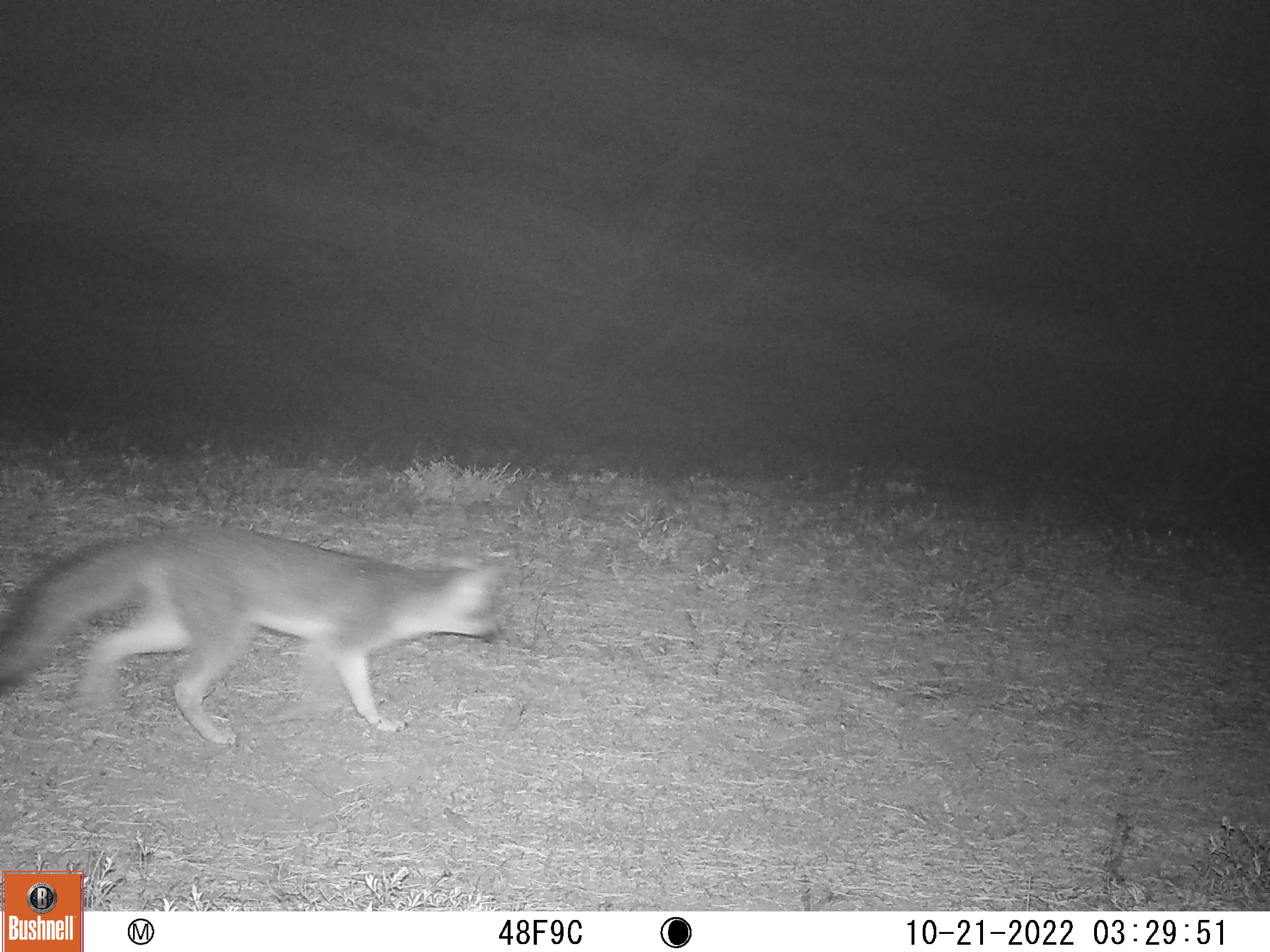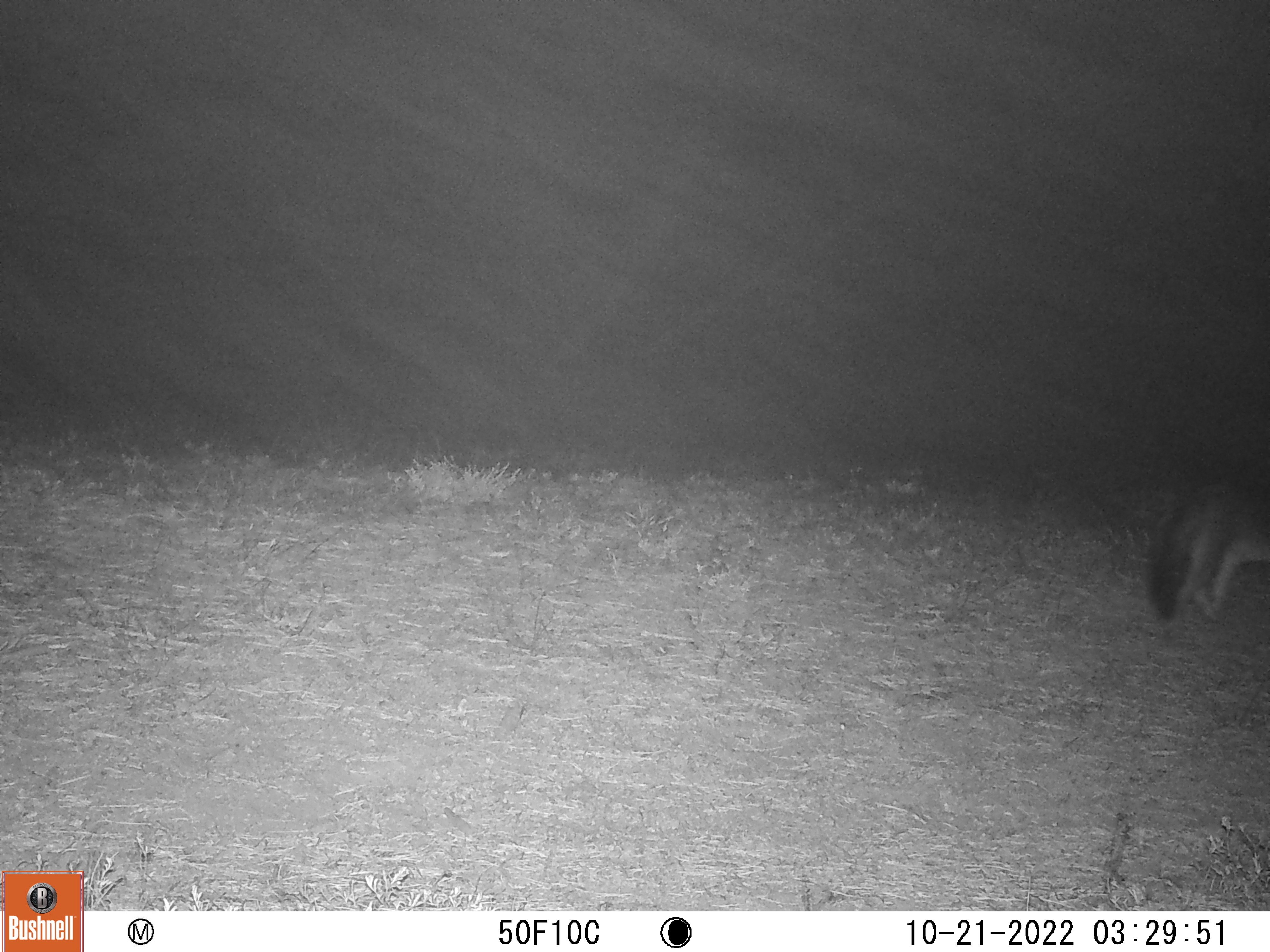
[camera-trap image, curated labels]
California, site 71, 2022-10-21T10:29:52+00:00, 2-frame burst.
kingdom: Animalia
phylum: Chordata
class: Mammalia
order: Carnivora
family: Canidae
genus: Urocyon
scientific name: Urocyon cinereoargenteus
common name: gray fox